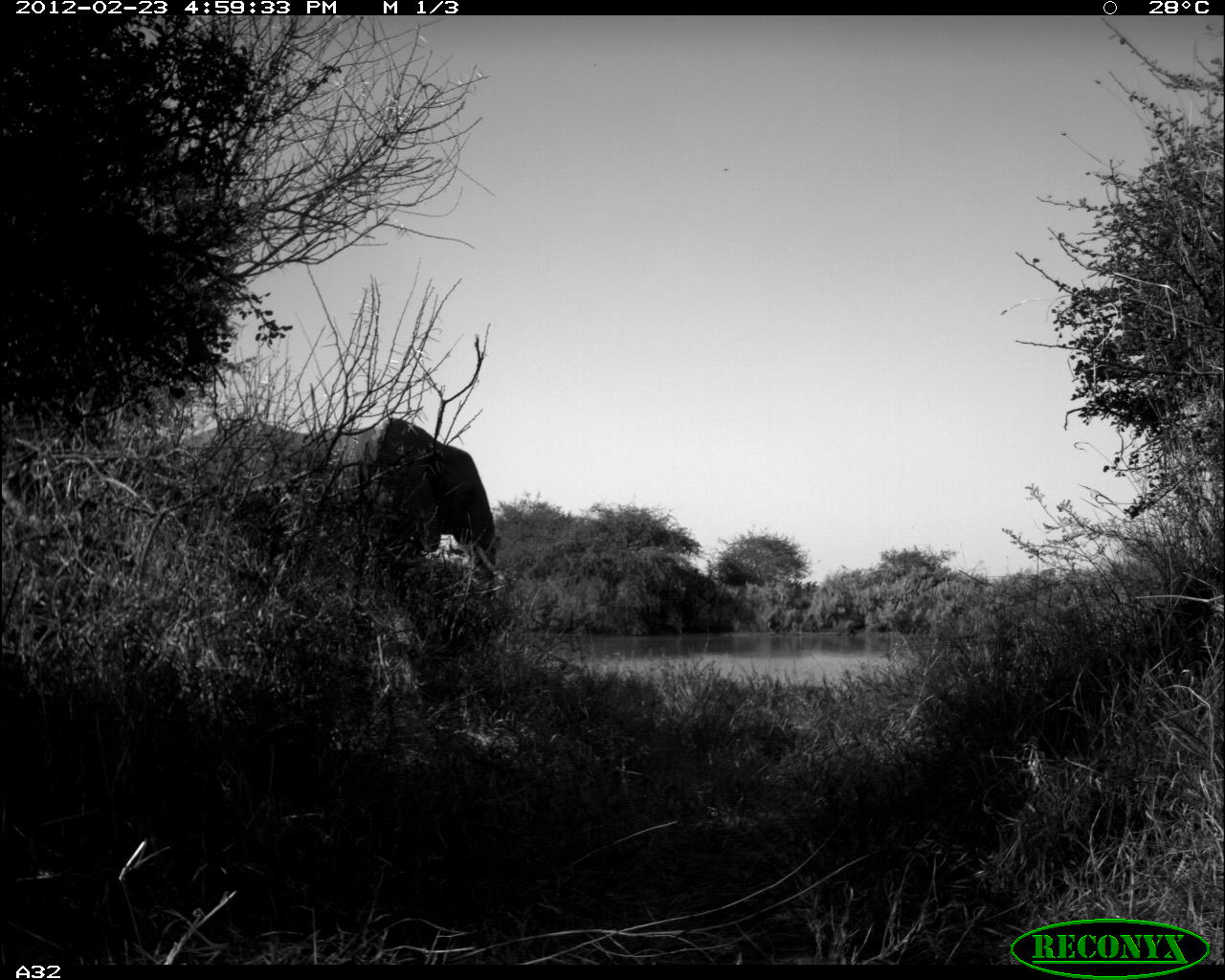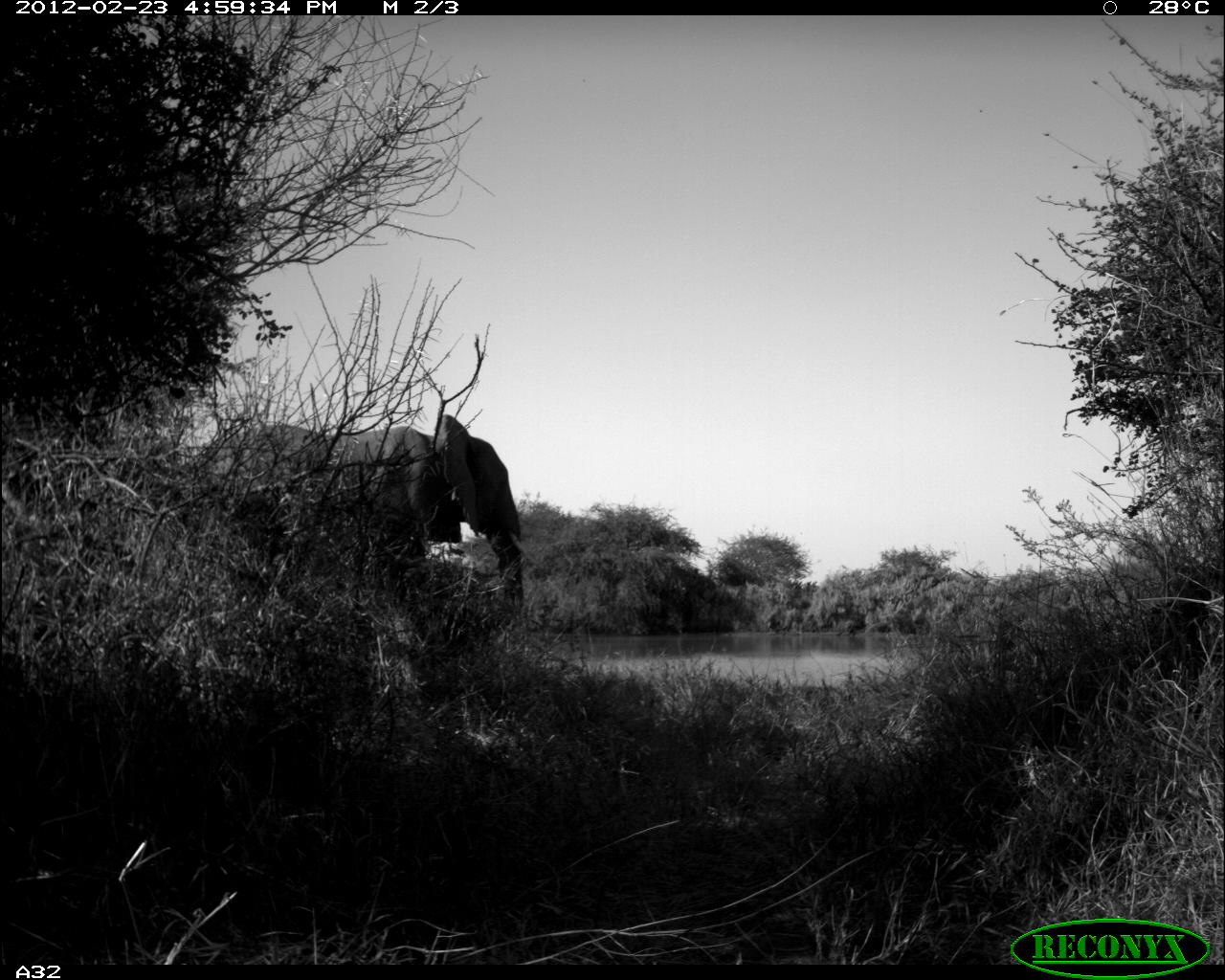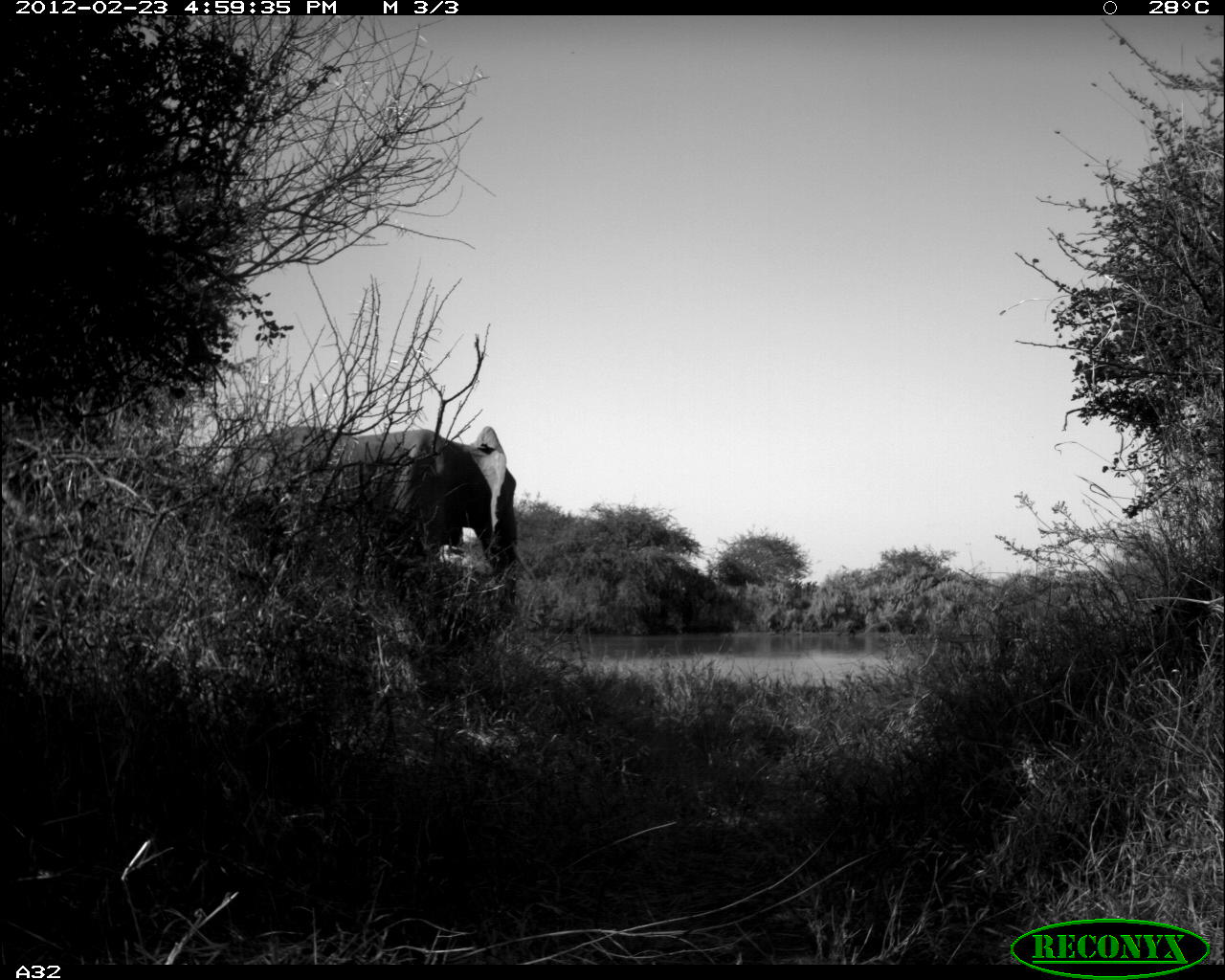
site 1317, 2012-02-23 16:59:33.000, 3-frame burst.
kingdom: Animalia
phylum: Chordata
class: Mammalia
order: Proboscidea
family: Elephantidae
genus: Loxodonta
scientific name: Loxodonta africana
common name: african bush elephant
Loxodonta africana (african bush elephant), count 1.